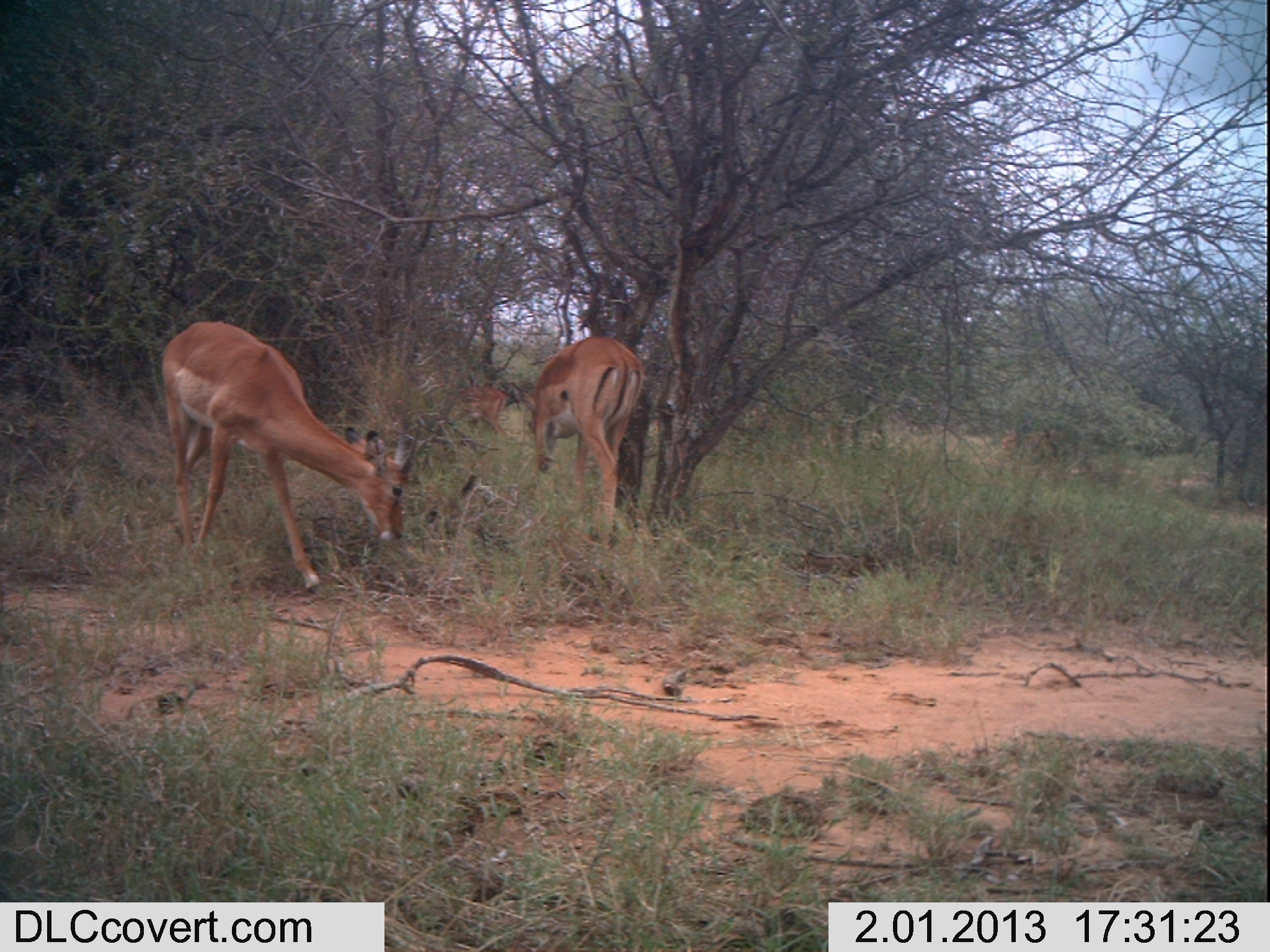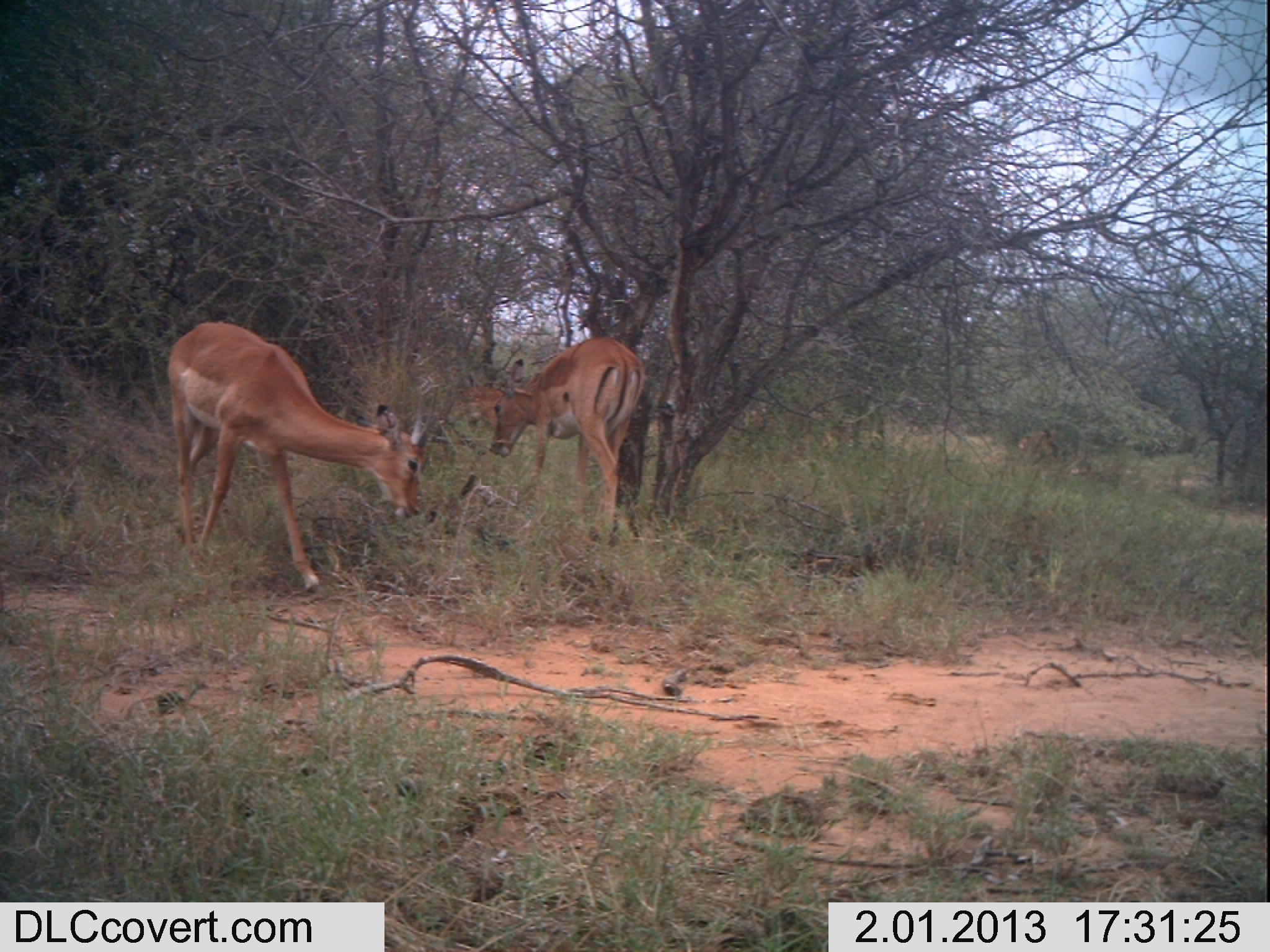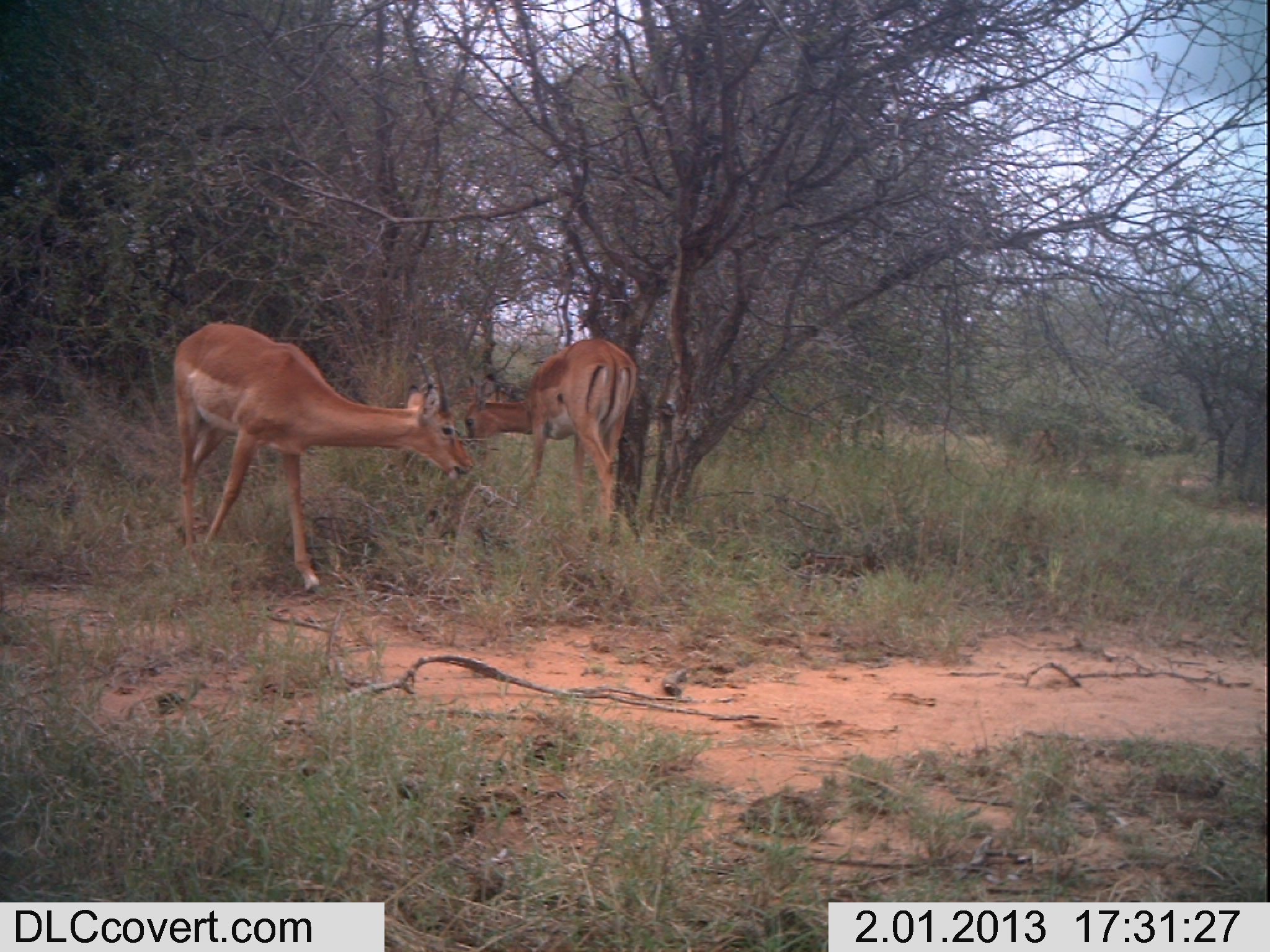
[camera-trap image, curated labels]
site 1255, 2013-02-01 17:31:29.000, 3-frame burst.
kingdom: Animalia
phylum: Chordata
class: Mammalia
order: Artiodactyla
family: Bovidae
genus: Aepyceros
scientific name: Aepyceros melampus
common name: impala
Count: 4.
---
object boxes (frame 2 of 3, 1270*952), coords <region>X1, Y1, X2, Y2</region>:
aepyceros melampus: <region>166, 321, 436, 592</region>; <region>487, 335, 645, 553</region>; <region>447, 385, 507, 434</region>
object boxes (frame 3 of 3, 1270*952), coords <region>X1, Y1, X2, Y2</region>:
aepyceros melampus: <region>173, 321, 473, 593</region>; <region>463, 337, 638, 524</region>; <region>452, 380, 508, 403</region>